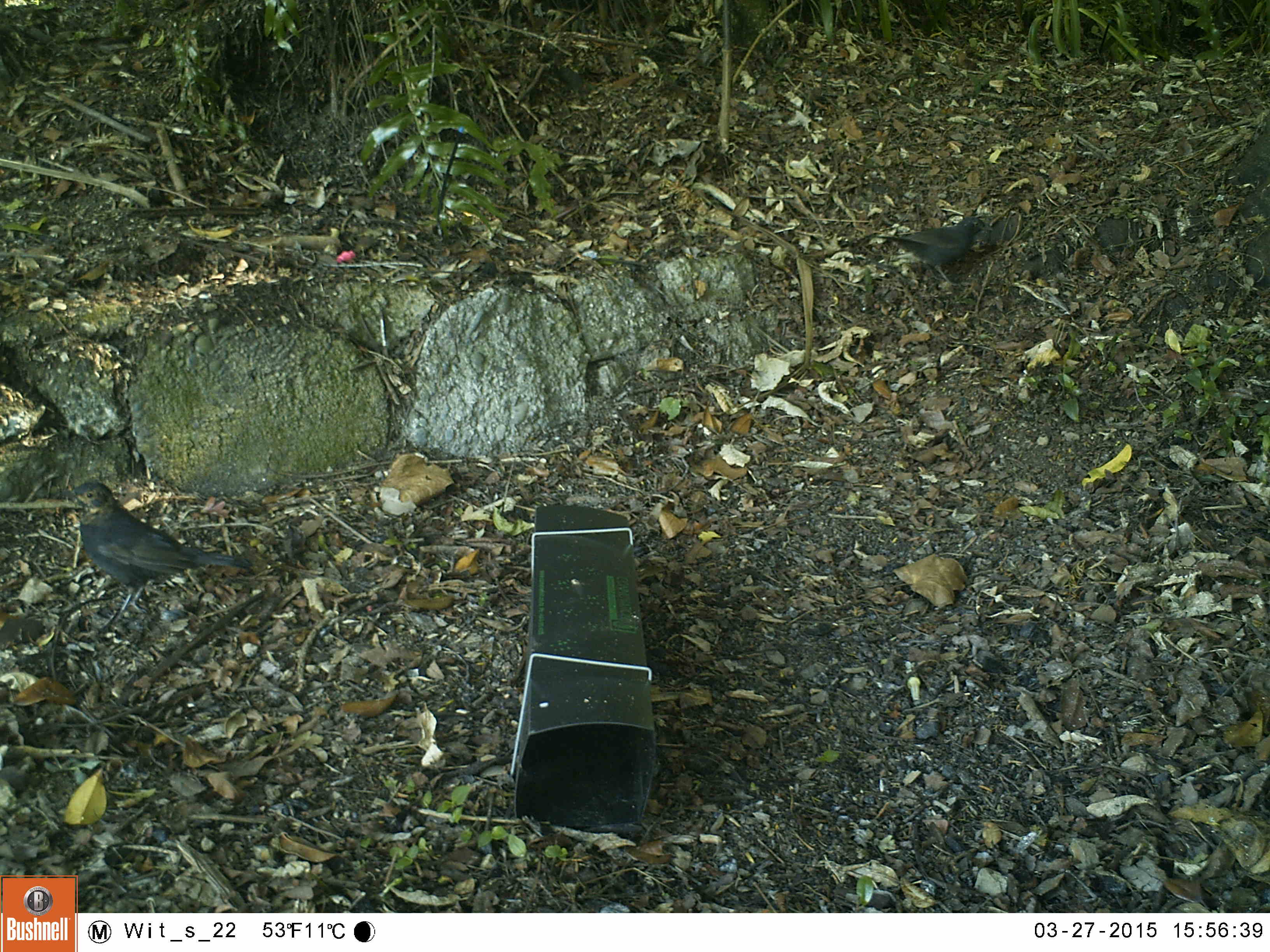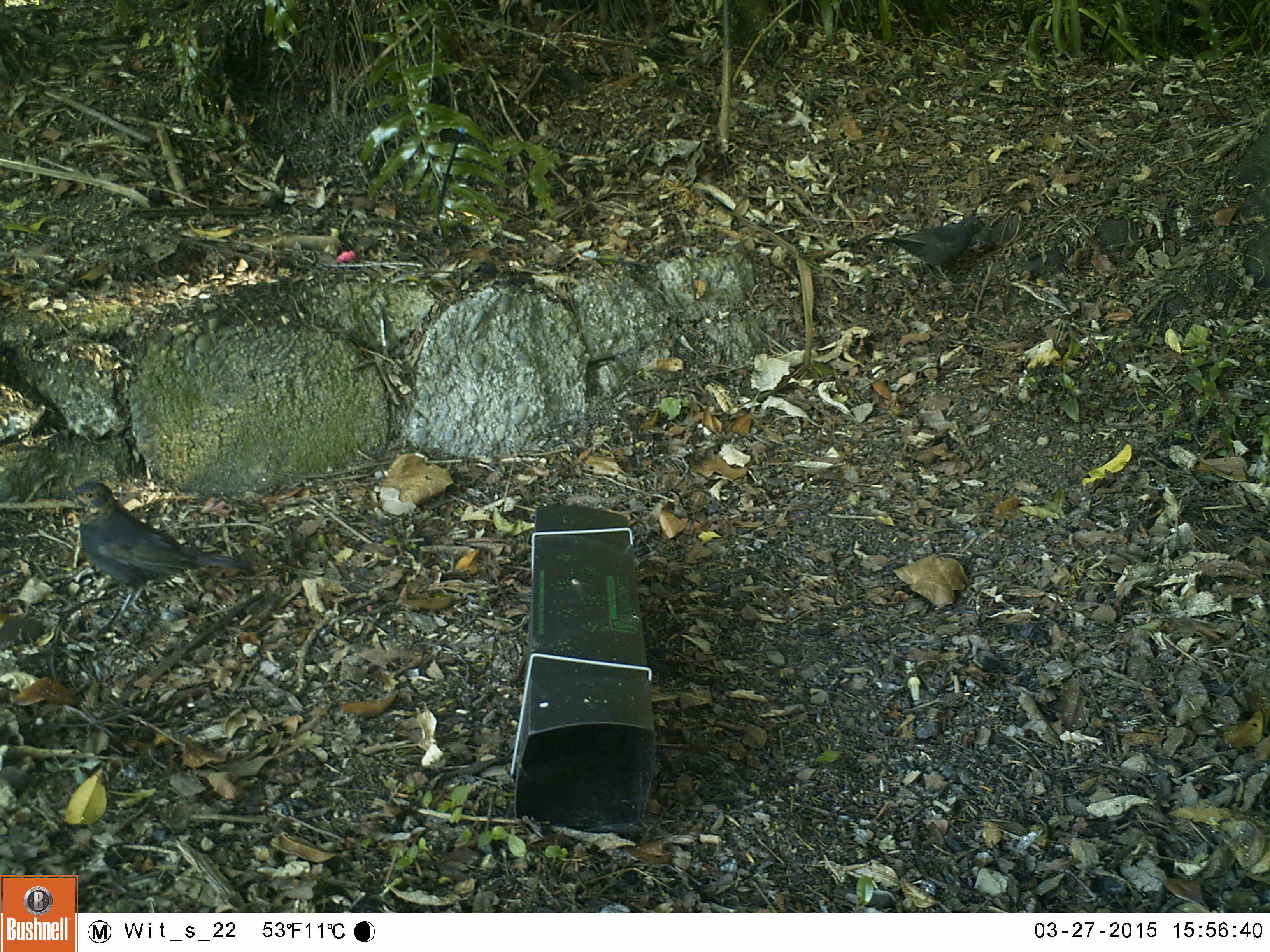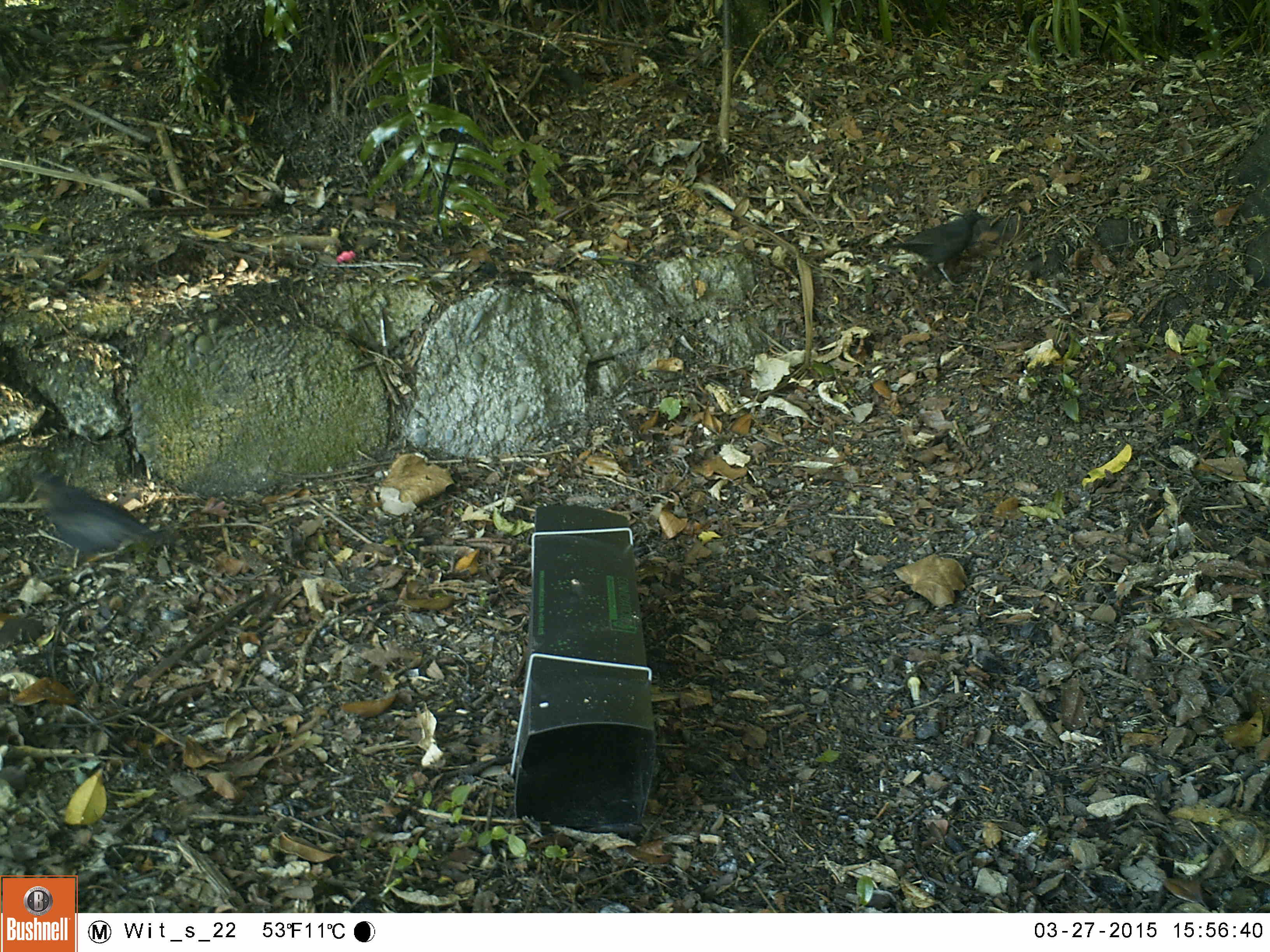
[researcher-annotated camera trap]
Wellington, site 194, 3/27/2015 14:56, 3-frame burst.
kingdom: Animalia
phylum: Chordata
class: Aves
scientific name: Aves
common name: bird